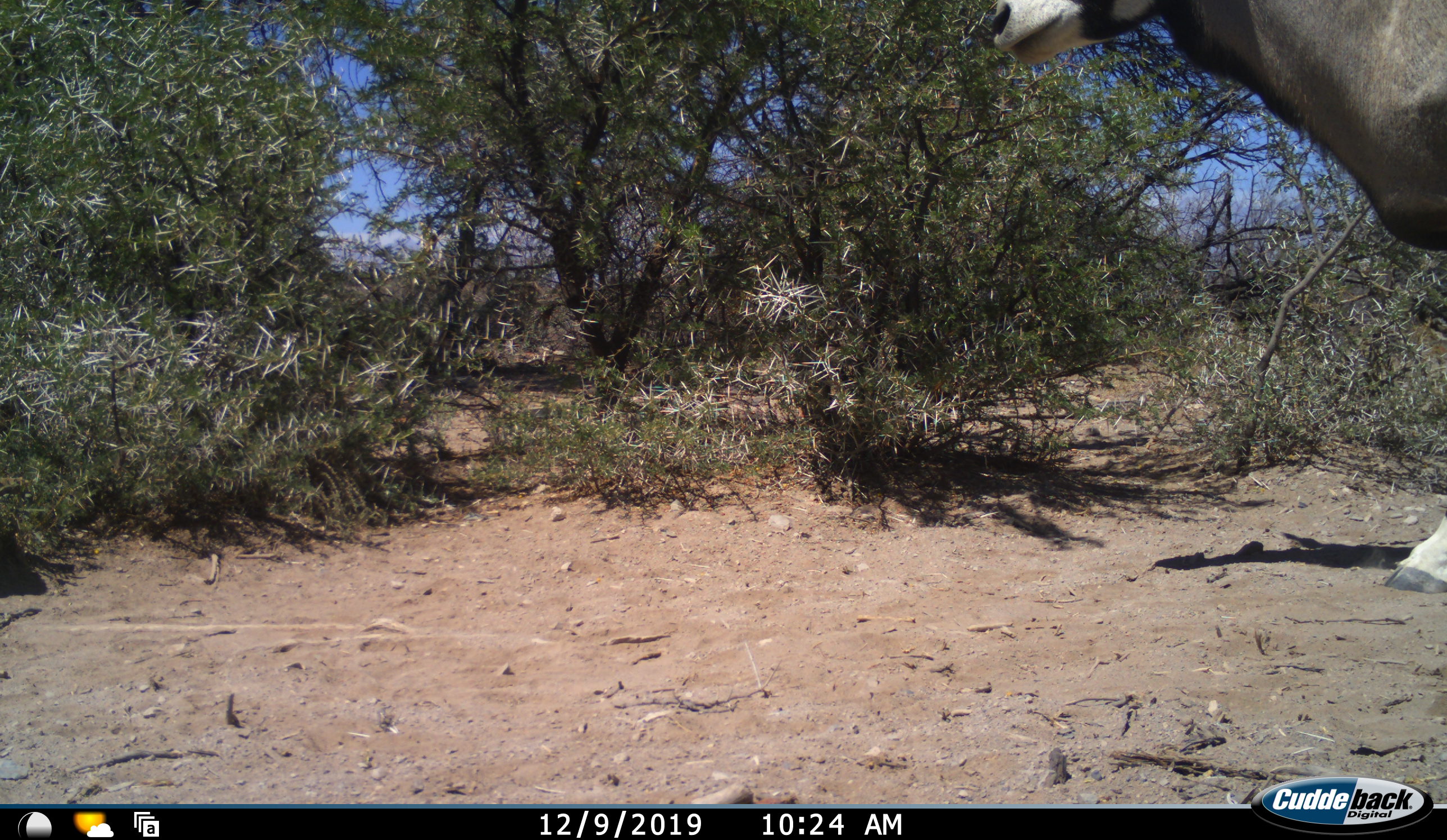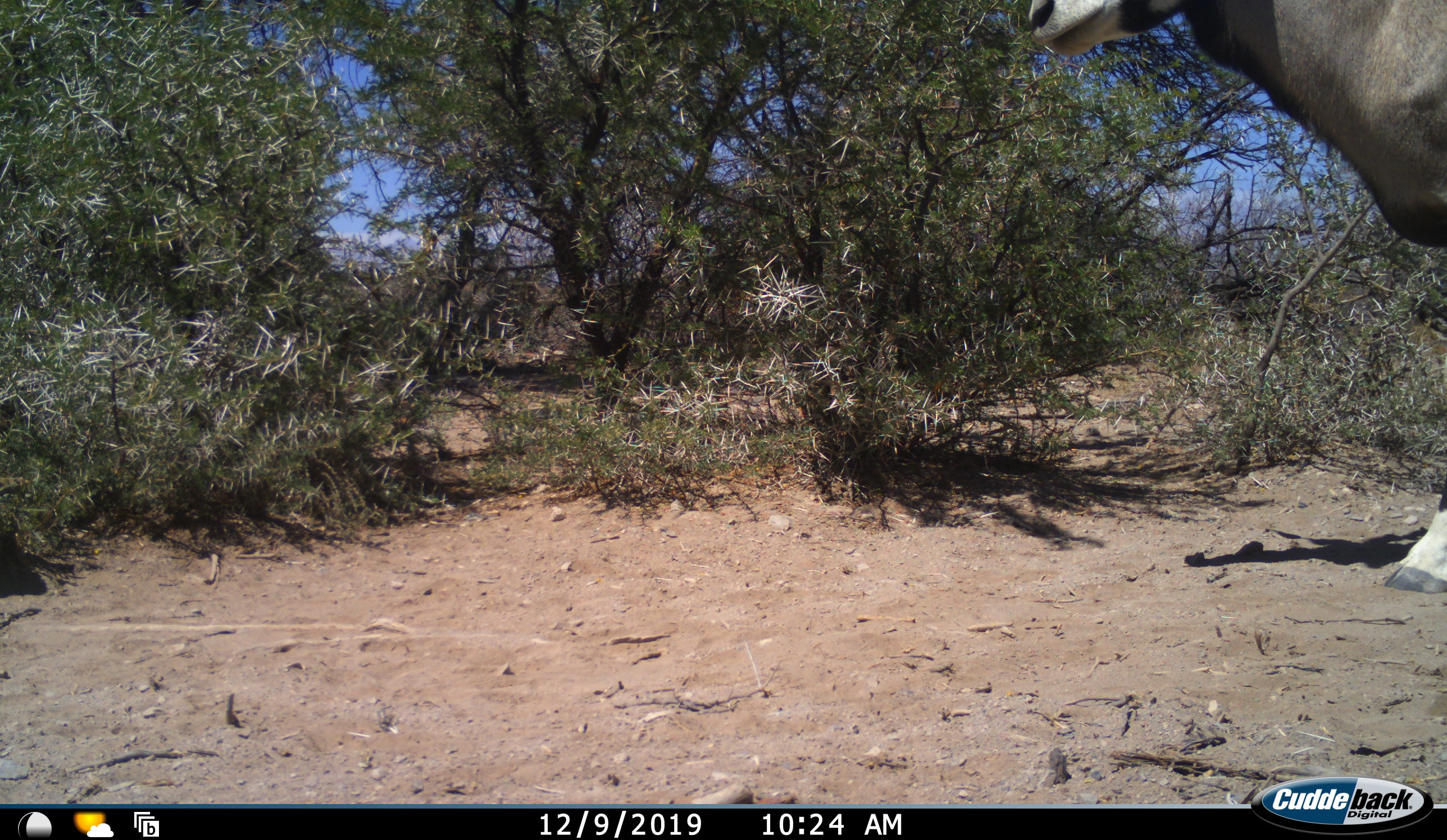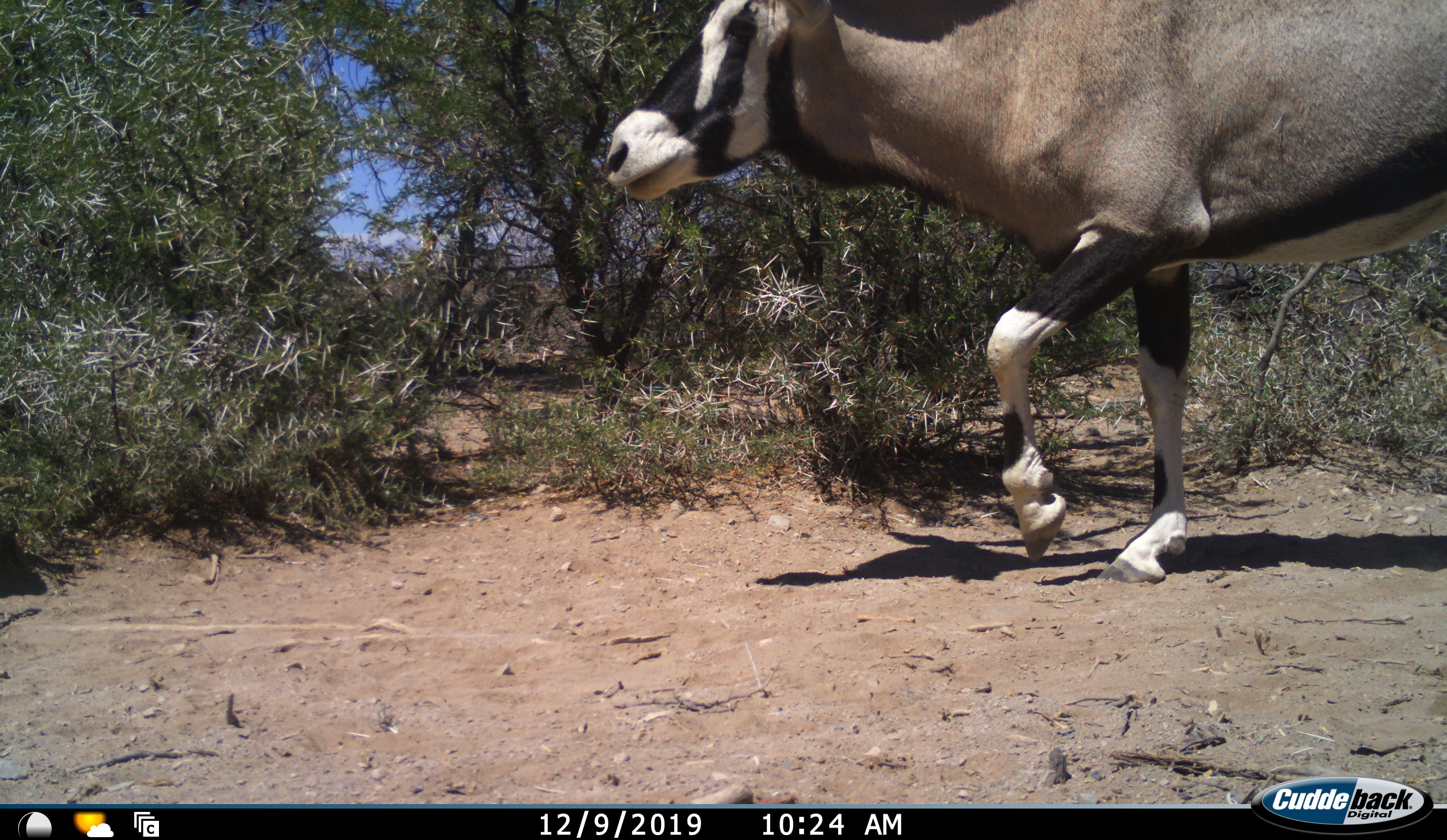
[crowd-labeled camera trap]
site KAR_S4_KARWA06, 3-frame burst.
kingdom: Animalia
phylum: Chordata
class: Mammalia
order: Artiodactyla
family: Bovidae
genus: Oryx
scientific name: Oryx gazella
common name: gemsbok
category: oryx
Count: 1.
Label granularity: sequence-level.